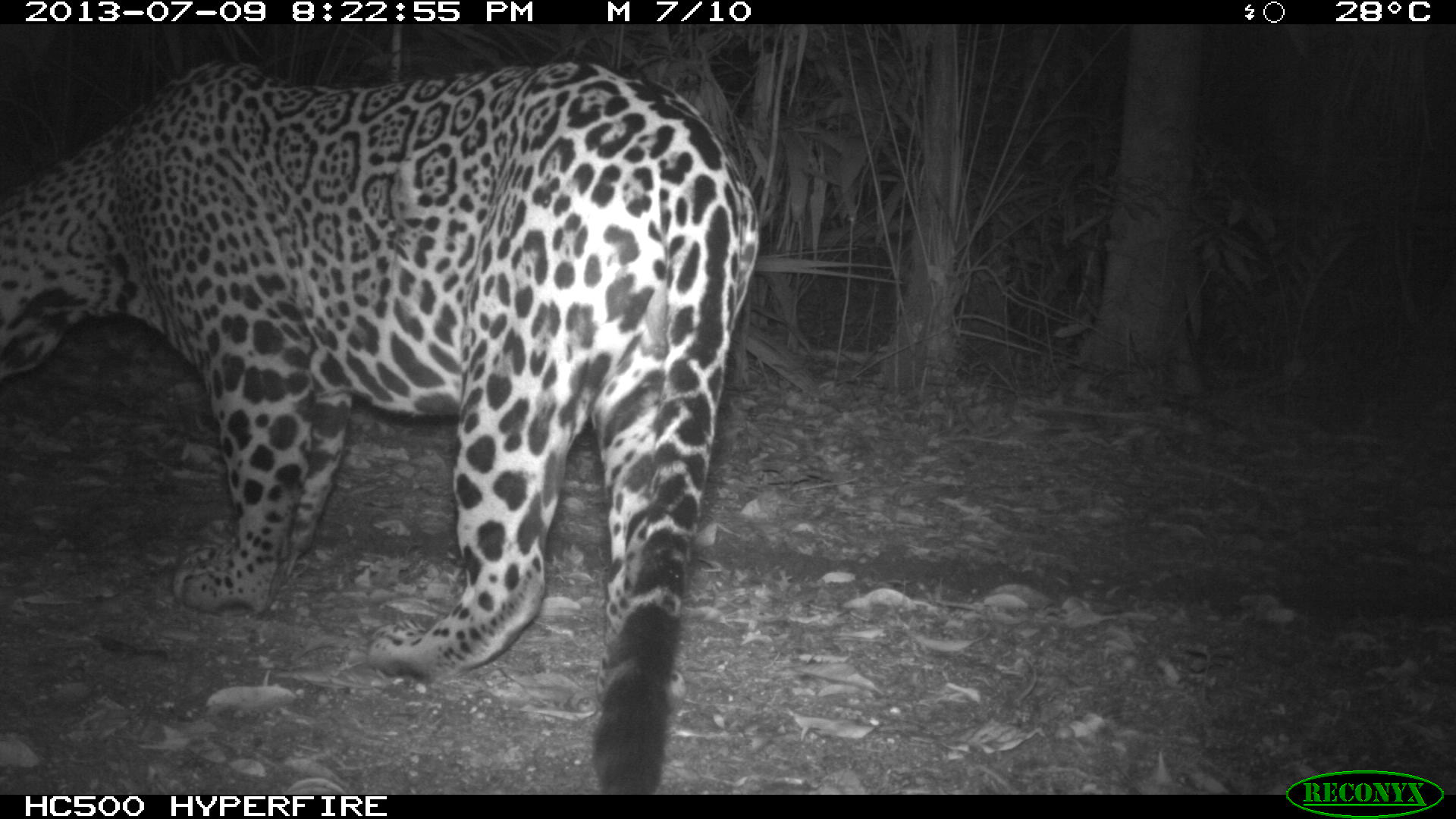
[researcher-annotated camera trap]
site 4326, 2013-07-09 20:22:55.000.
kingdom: Animalia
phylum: Chordata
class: Mammalia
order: Carnivora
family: Felidae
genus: Panthera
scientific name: Panthera onca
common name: jaguar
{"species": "Panthera onca (jaguar)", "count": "1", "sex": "male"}